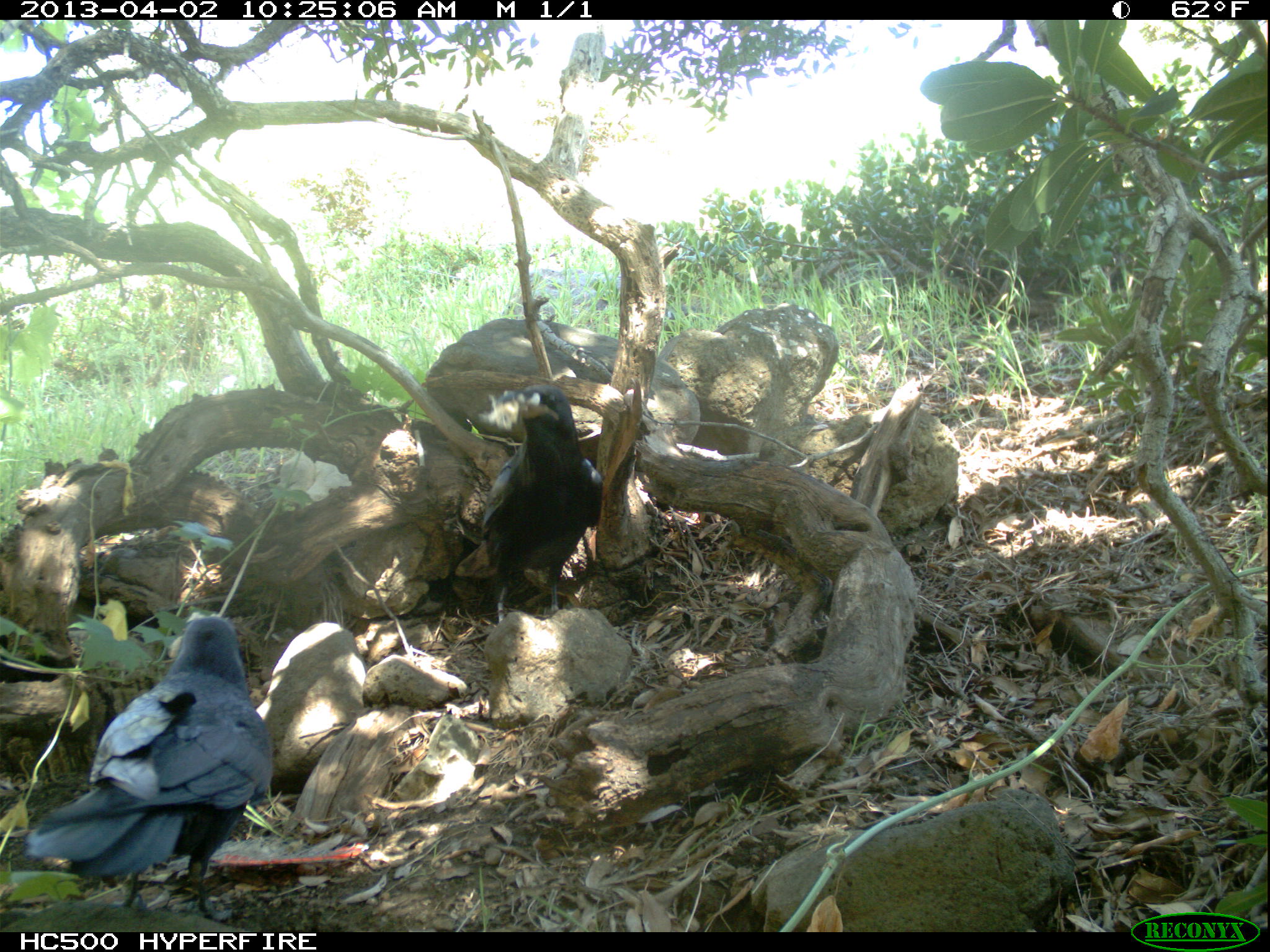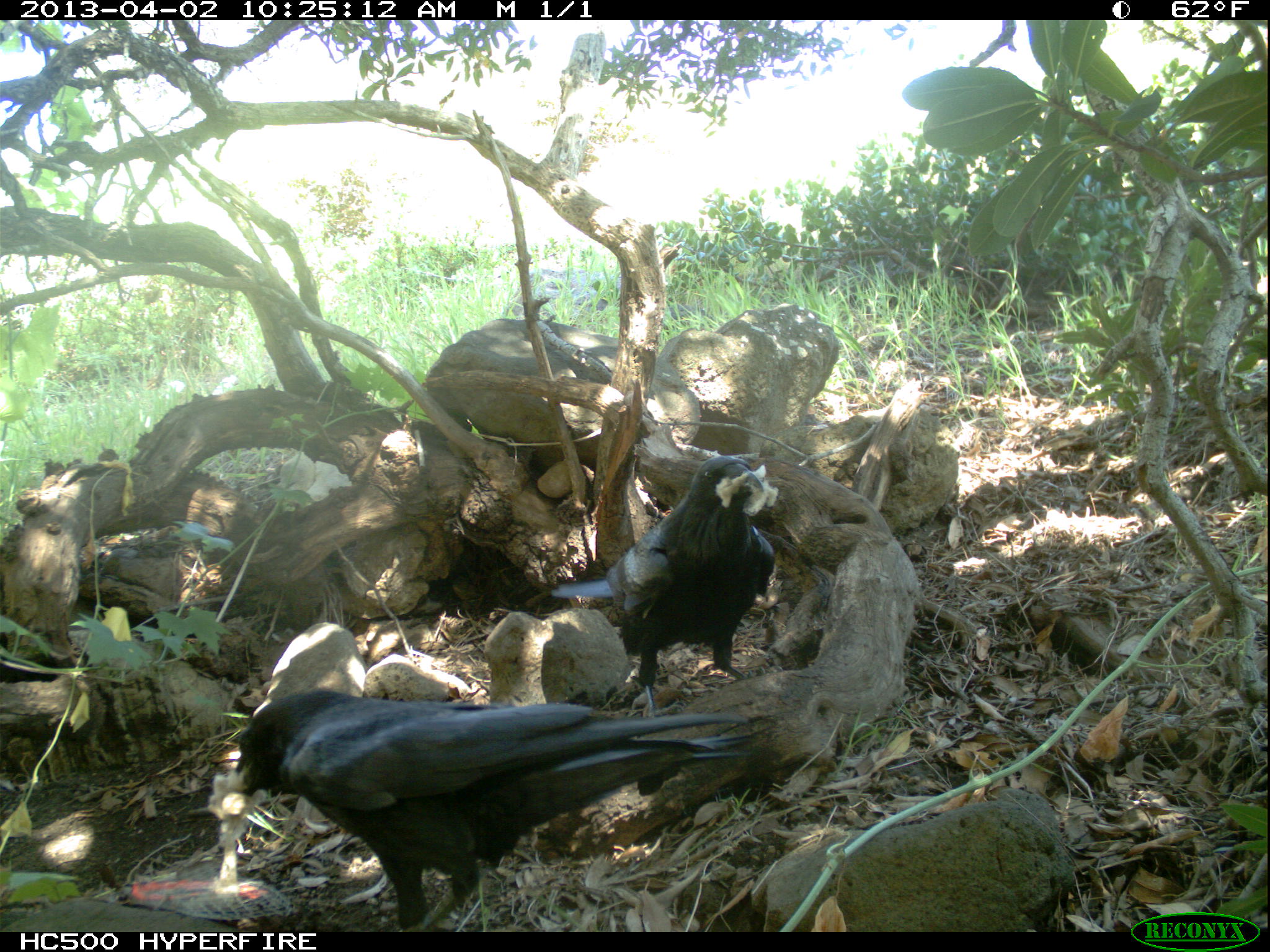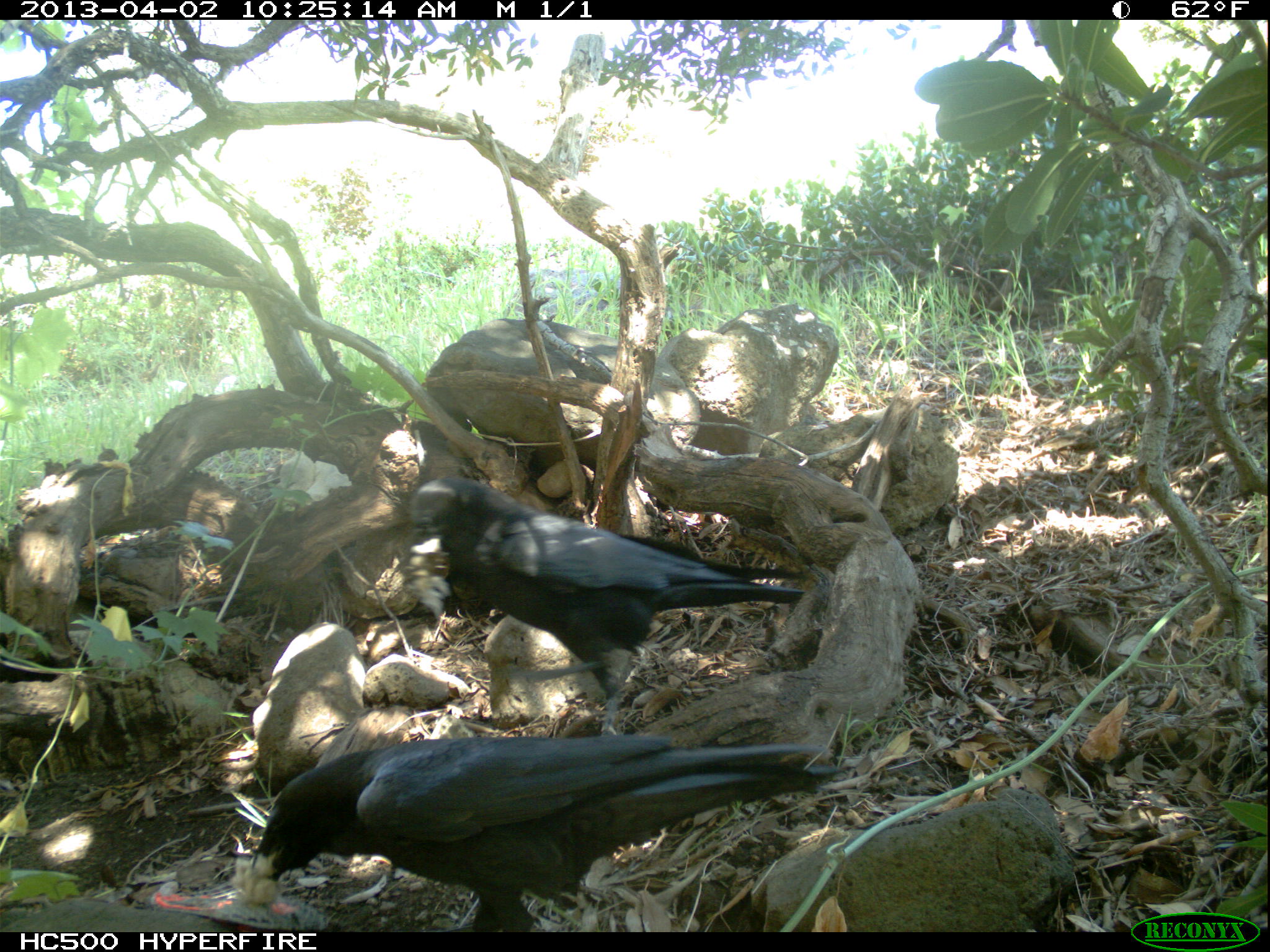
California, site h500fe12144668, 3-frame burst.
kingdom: Animalia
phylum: Chordata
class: Aves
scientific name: Aves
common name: bird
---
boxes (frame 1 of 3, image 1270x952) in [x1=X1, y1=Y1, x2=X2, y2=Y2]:
bird: [x1=27, y1=615, x2=271, y2=920]; [x1=482, y1=384, x2=602, y2=623]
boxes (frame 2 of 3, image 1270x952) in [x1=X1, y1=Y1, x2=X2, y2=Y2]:
bird: [x1=234, y1=690, x2=753, y2=932]; [x1=549, y1=456, x2=774, y2=718]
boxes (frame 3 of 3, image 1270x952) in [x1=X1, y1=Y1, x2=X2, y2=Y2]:
bird: [x1=255, y1=733, x2=847, y2=932]; [x1=407, y1=474, x2=804, y2=736]